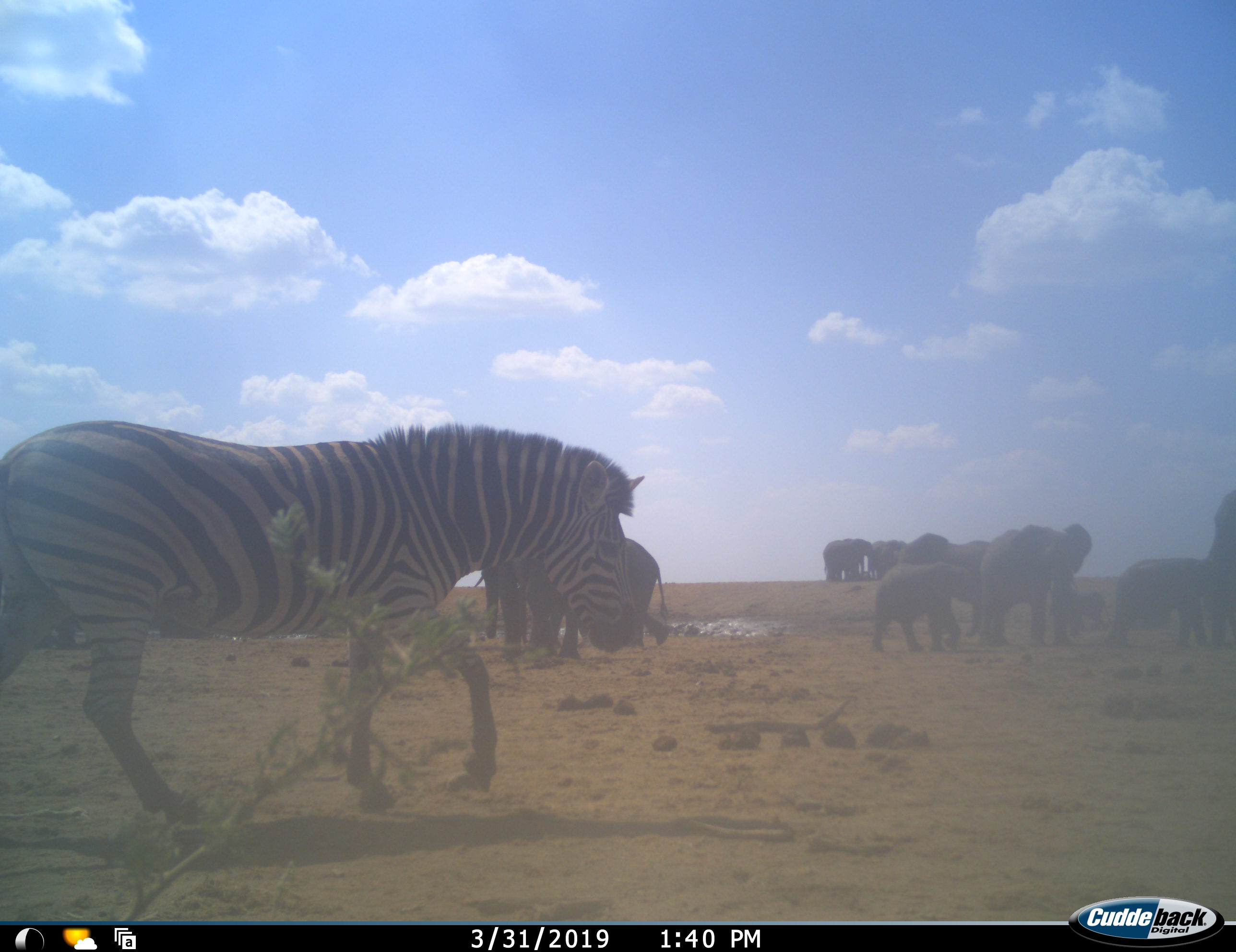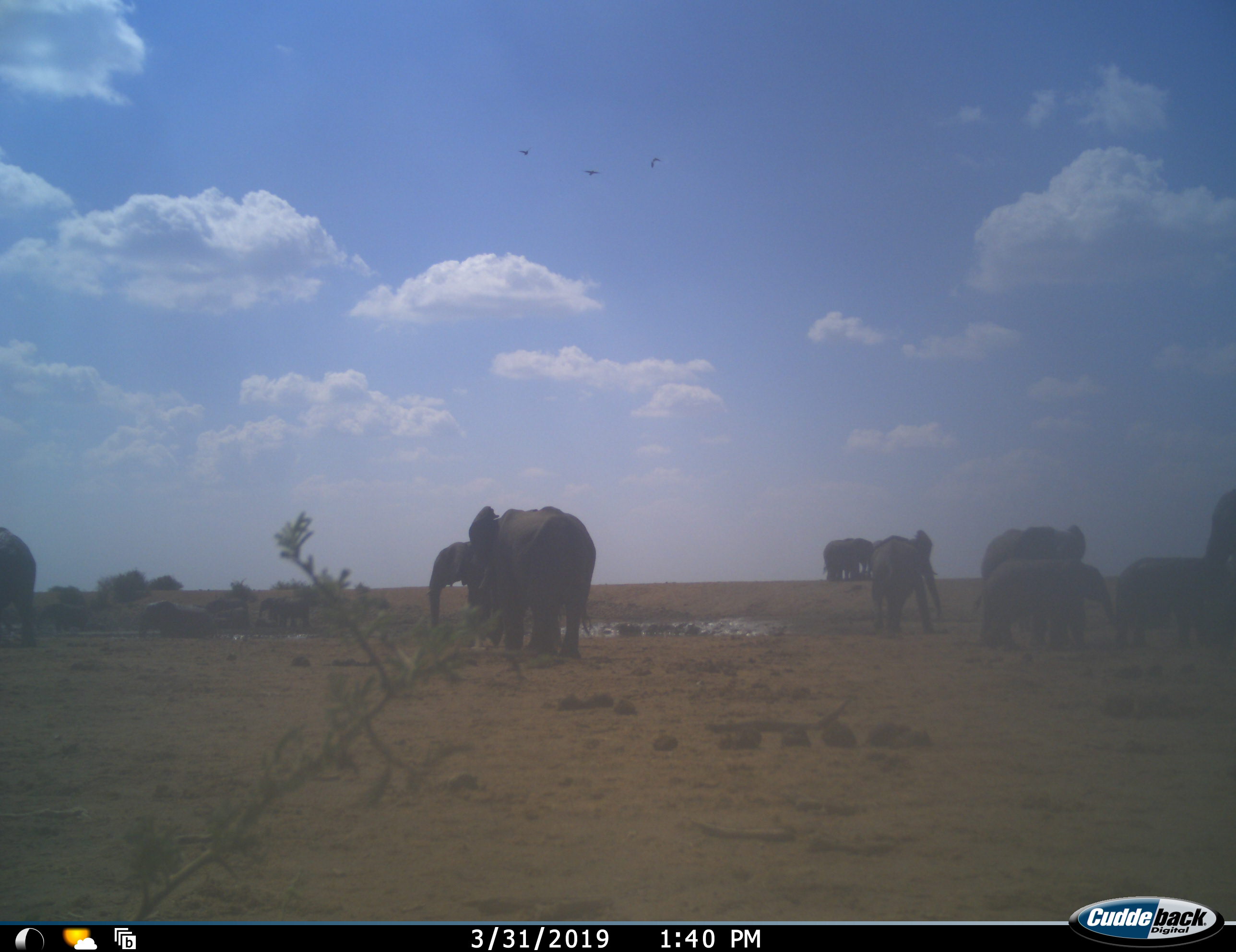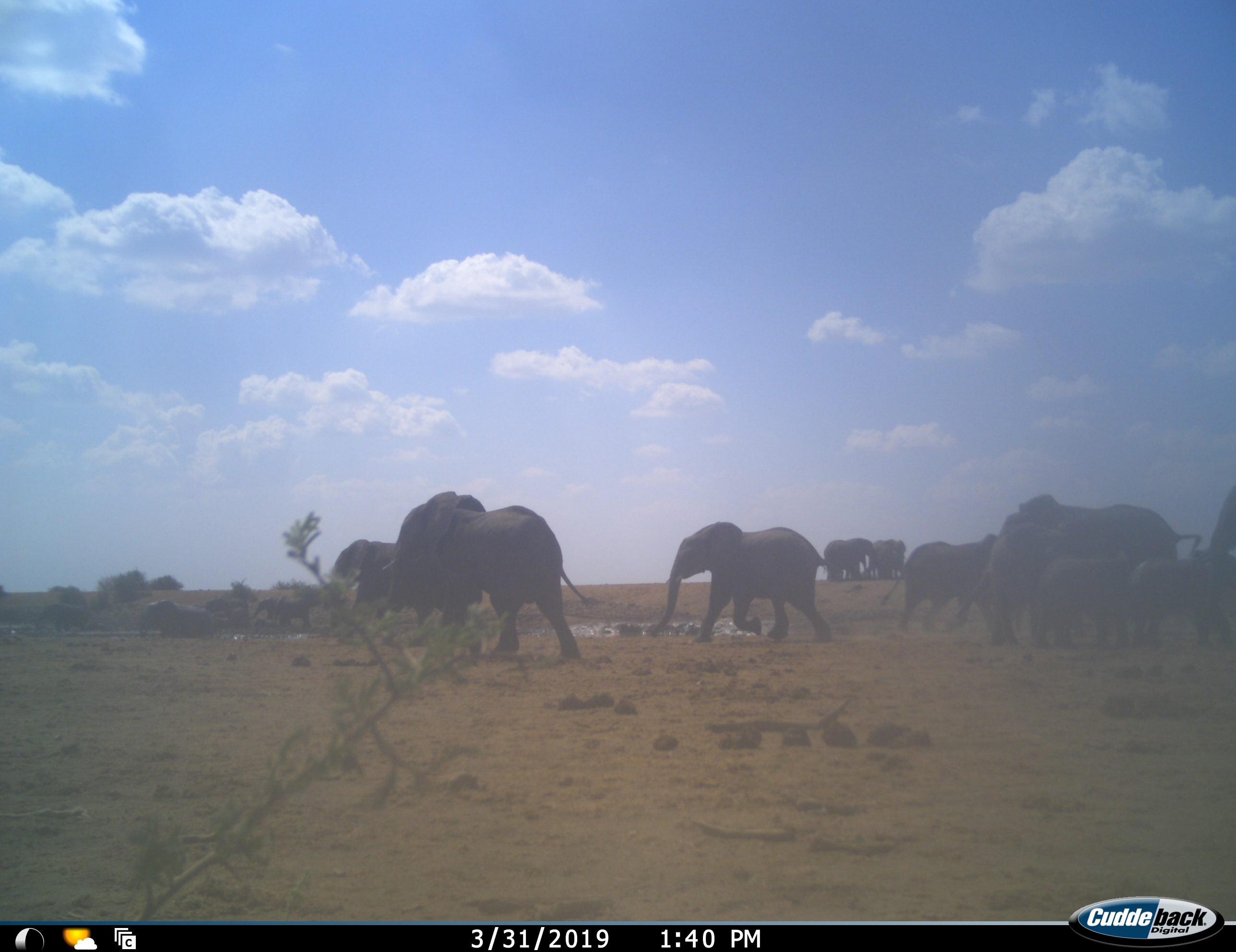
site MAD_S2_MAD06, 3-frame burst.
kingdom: Animalia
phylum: Chordata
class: Mammalia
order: Proboscidea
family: Elephantidae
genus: Loxodonta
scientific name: Loxodonta africana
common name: african bush elephant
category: elephant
Elephant (african bush elephant) (Loxodonta africana), count 11-50. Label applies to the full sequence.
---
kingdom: Animalia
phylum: Chordata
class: Mammalia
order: Perissodactyla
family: Equidae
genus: Equus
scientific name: Equus quagga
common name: plains zebra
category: zebraplains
Zebraplains (plains zebra) (Equus quagga), count 1. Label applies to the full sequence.